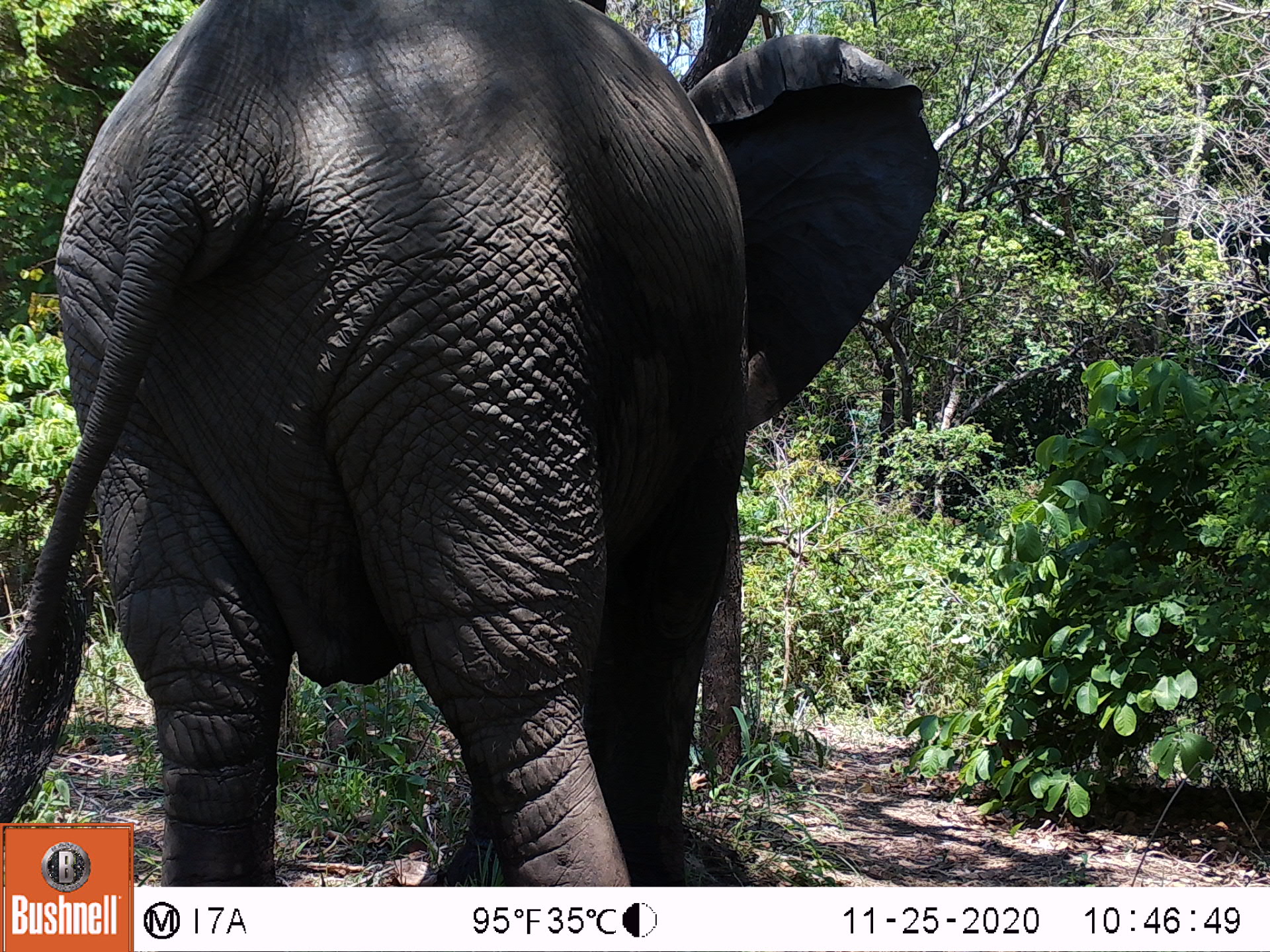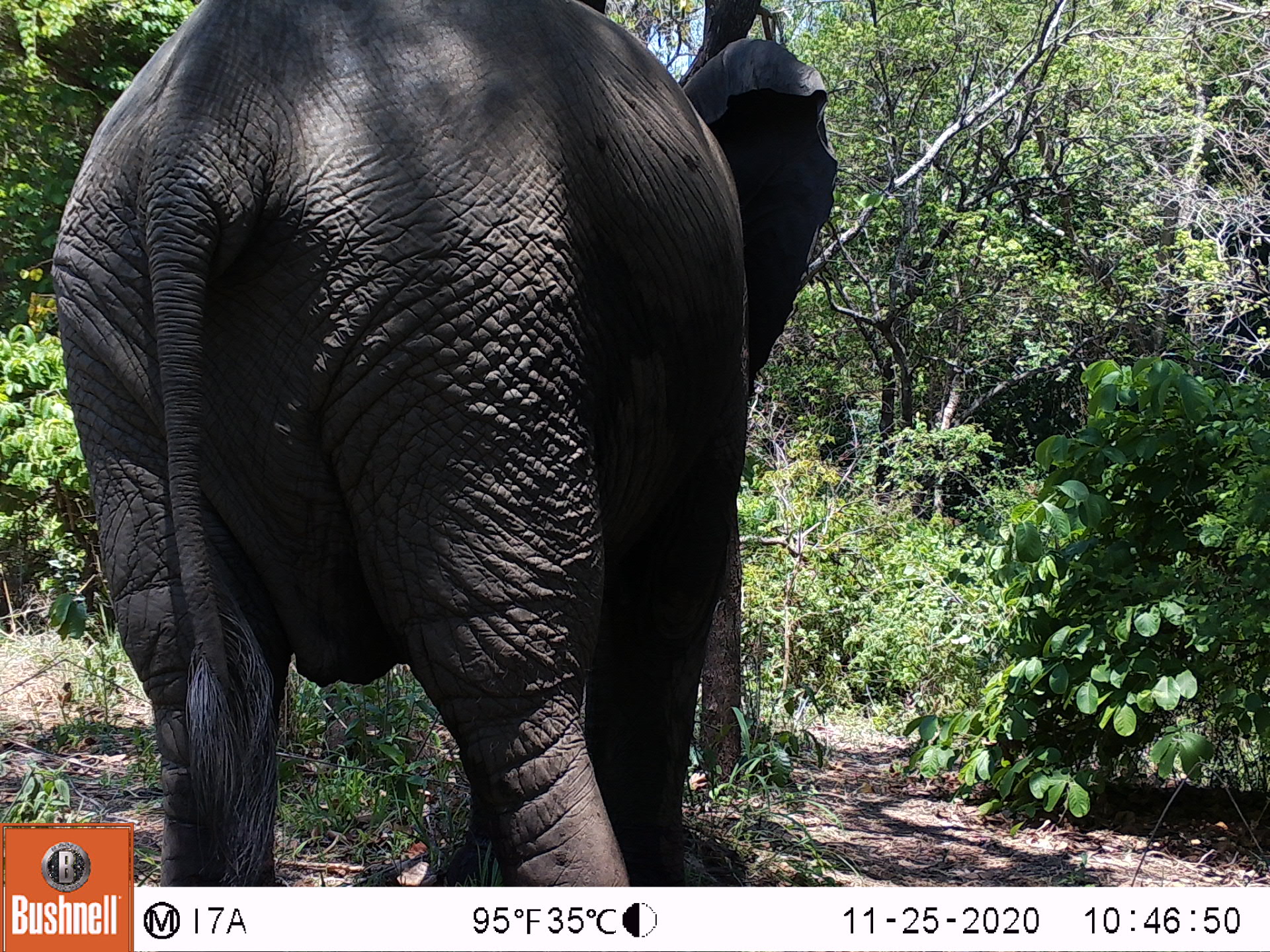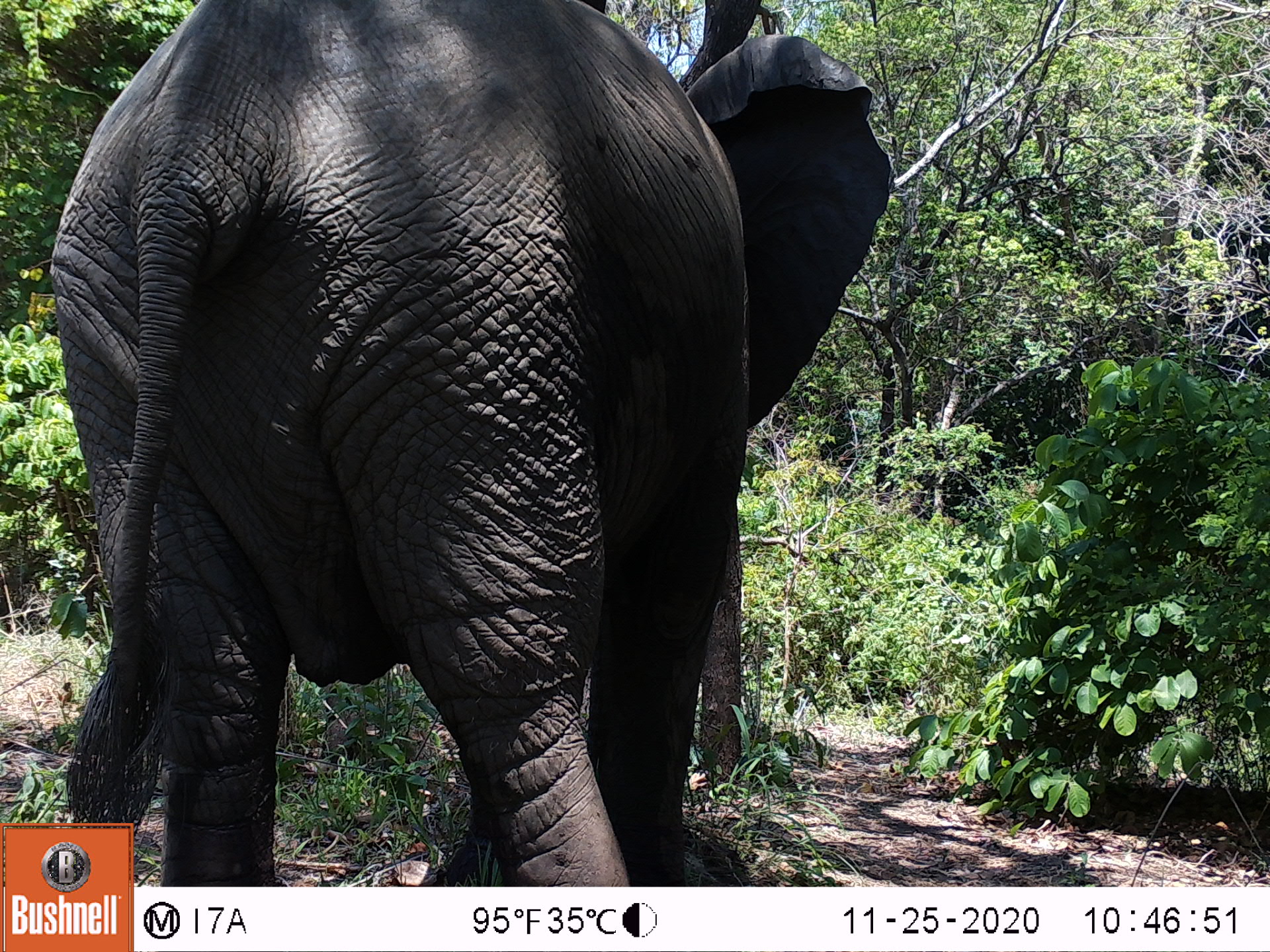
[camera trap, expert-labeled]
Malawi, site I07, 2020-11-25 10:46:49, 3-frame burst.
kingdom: Animalia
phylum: Chordata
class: Mammalia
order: Proboscidea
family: Elephantidae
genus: Loxodonta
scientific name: Loxodonta africana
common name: african savanna elephant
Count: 1.